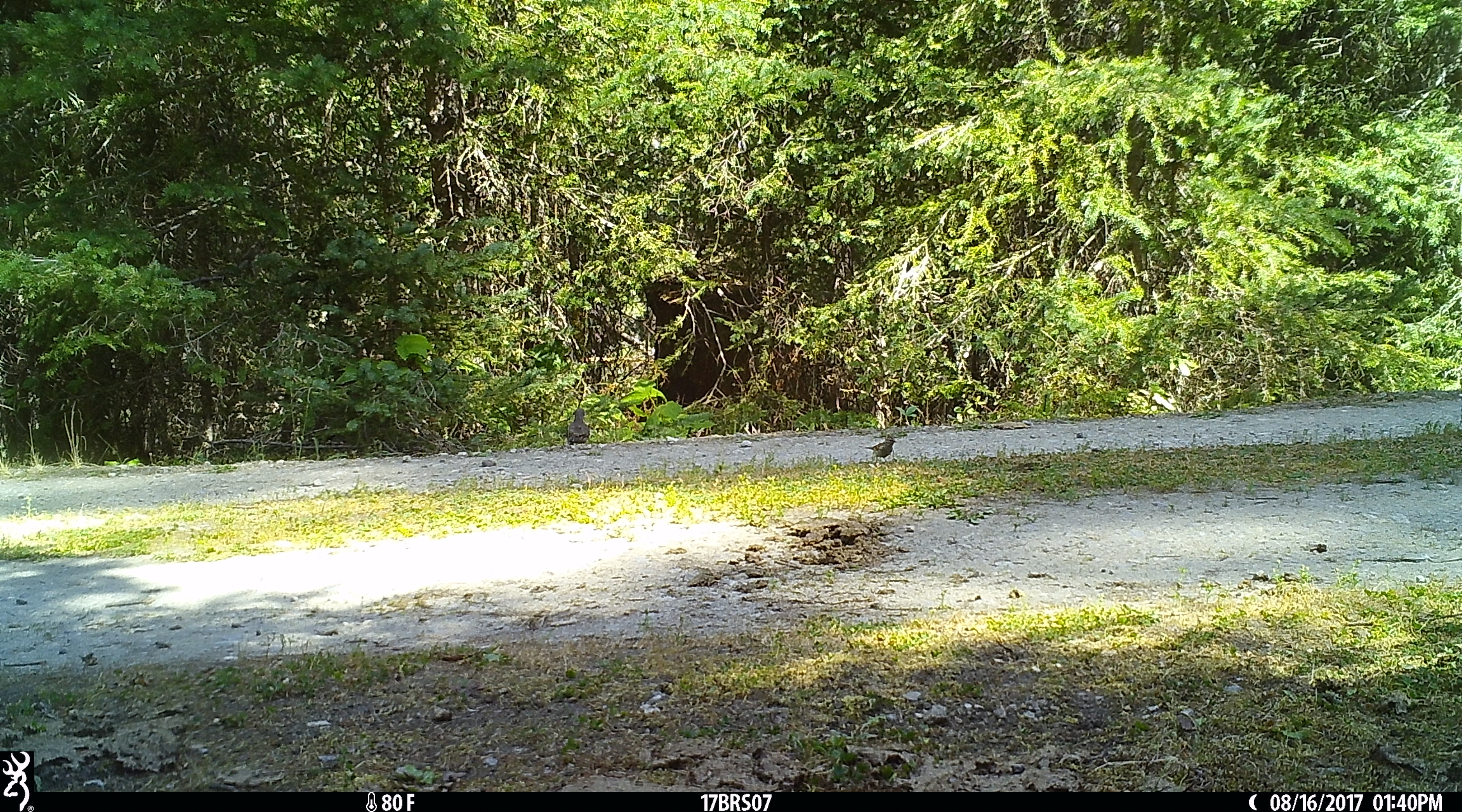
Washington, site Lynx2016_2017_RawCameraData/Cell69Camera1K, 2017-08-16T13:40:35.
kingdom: Animalia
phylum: Chordata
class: Aves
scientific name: Aves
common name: birds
Aves (birds). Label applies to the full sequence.